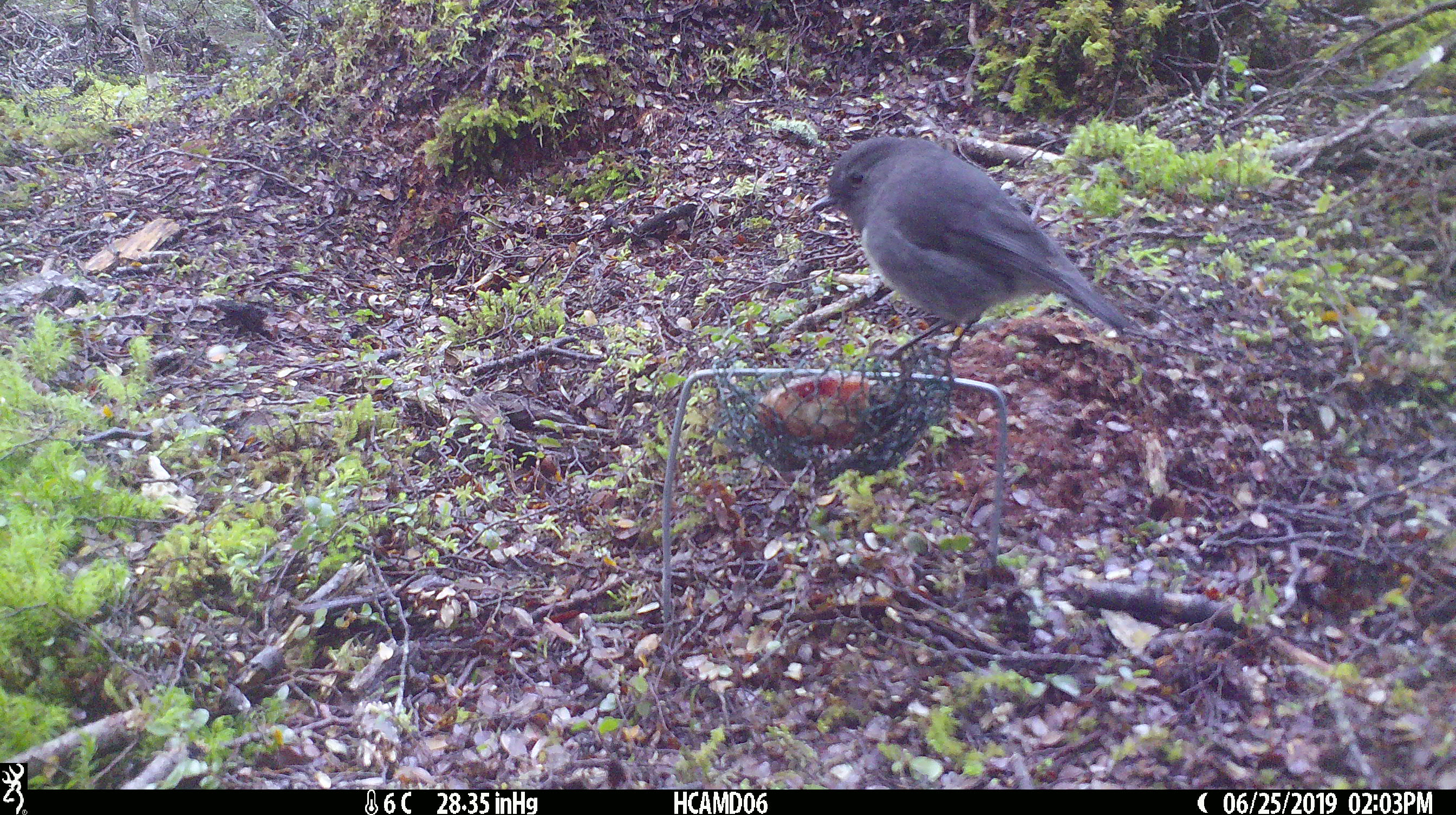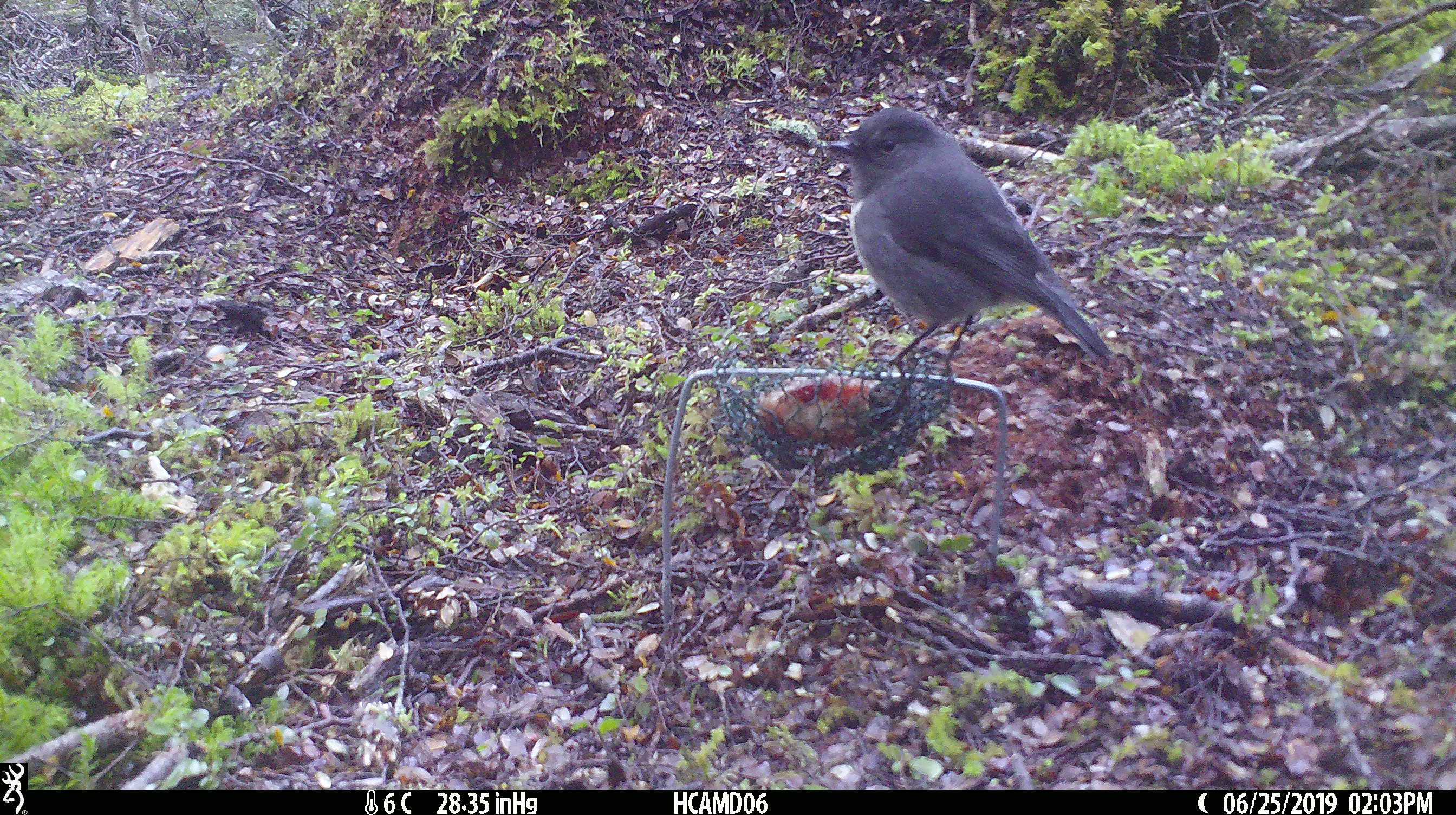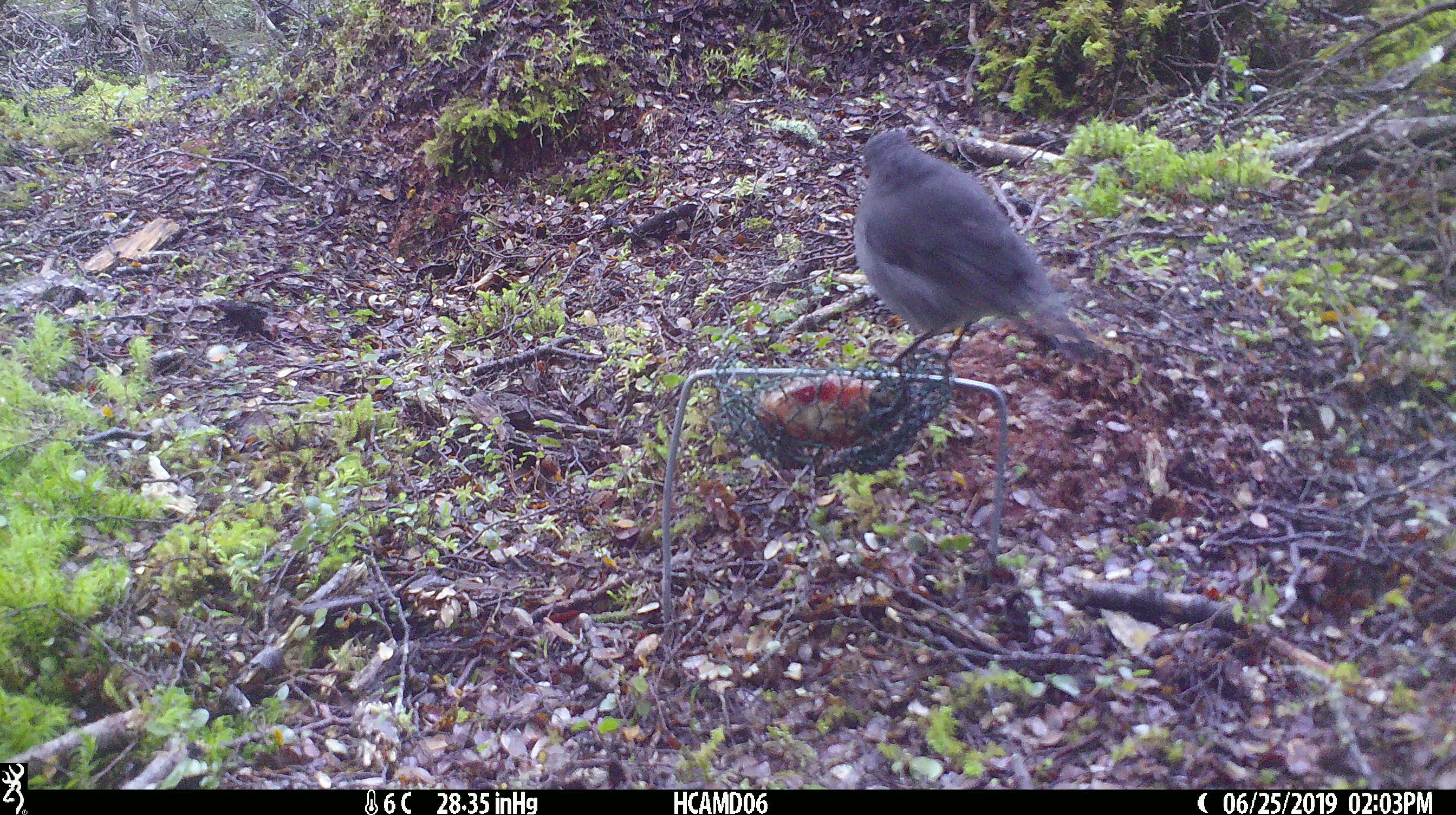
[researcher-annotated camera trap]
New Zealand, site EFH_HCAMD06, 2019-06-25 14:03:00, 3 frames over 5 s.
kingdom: Animalia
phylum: Chordata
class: Aves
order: Passeriformes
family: Petroicidae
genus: Petroica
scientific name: Petroica australis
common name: new zealand robin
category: robin